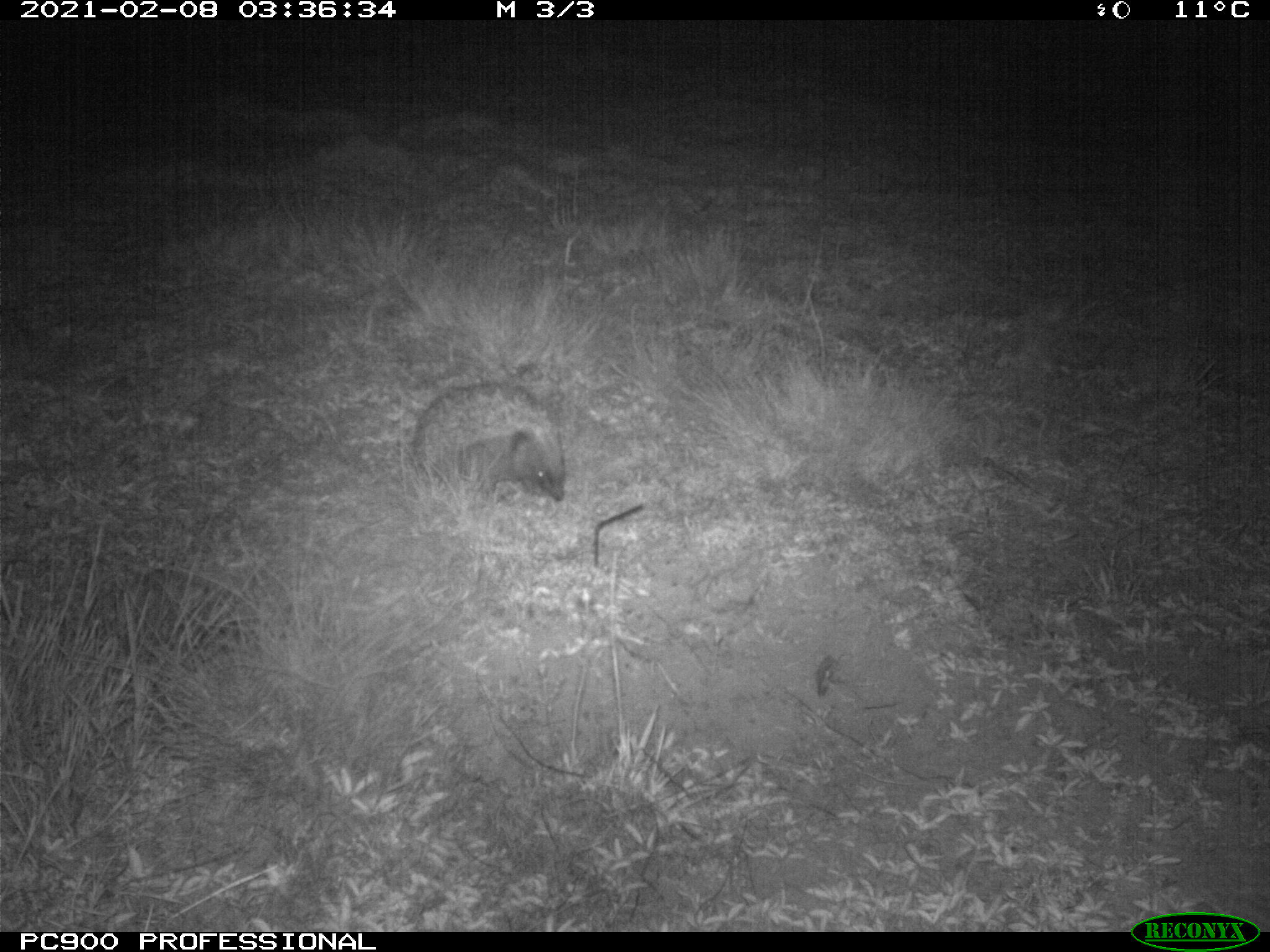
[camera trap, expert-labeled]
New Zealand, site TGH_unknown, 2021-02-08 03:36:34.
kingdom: Animalia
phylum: Chordata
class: Mammalia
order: Eulipotyphla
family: Erinaceidae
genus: Erinaceus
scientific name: Erinaceus europaeus europaeus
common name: european hedgehog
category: hedgehog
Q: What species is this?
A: Hedgehog (european hedgehog) (Erinaceus europaeus europaeus).